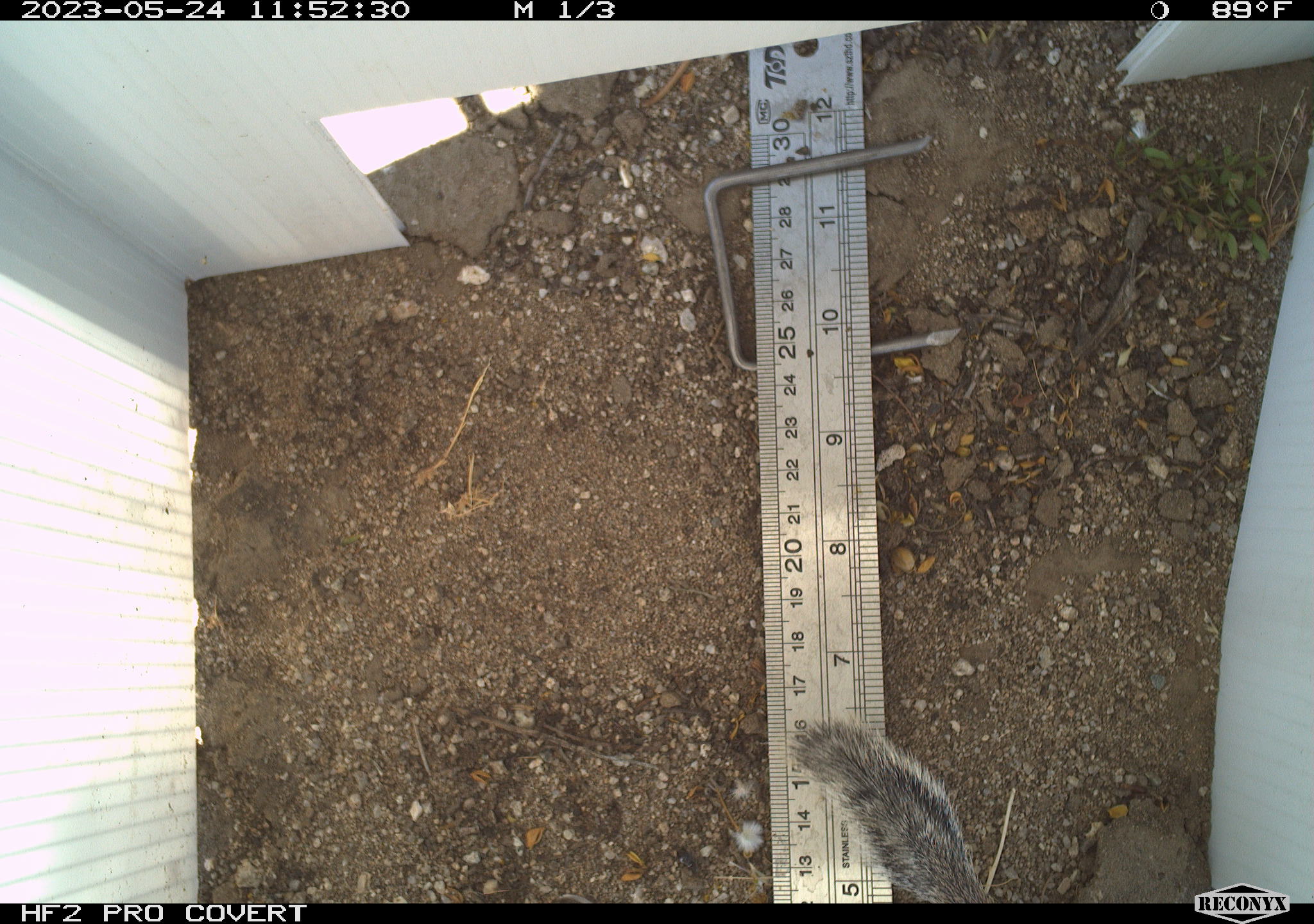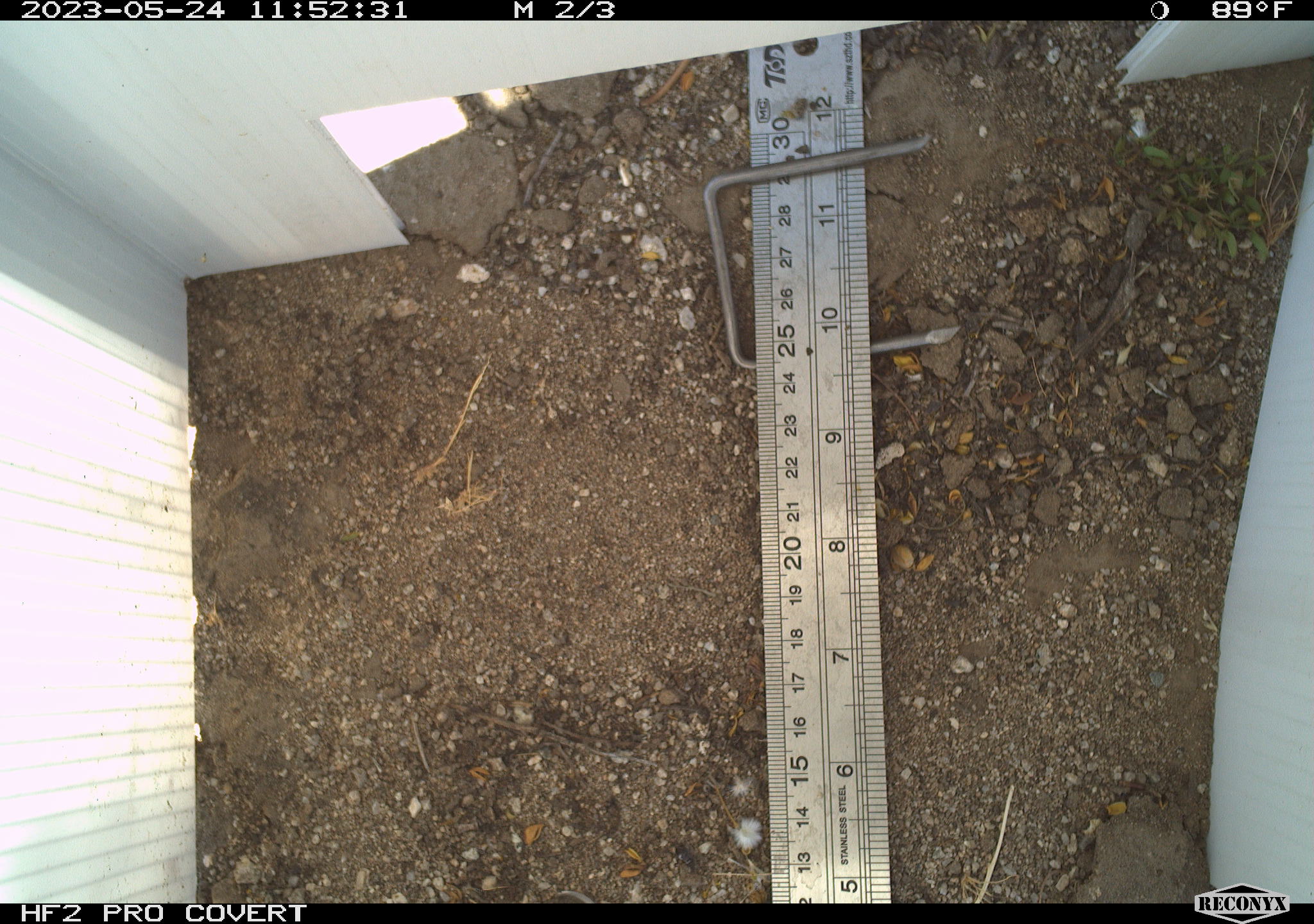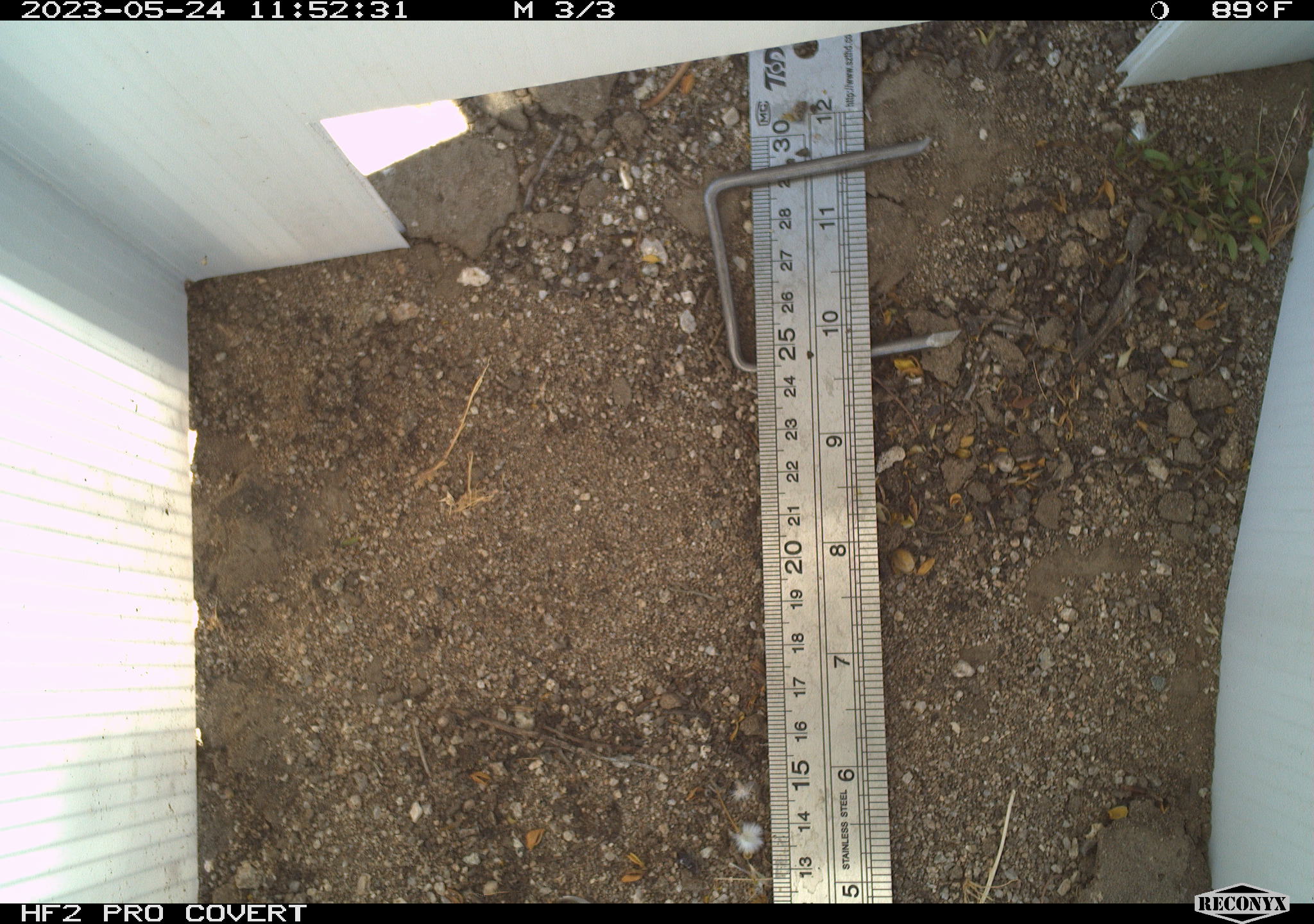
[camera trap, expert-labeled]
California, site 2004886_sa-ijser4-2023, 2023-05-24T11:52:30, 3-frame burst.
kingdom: Animalia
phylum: Chordata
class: Mammalia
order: Rodentia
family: Sciuridae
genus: Ammospermophilus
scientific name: Ammospermophilus leucurus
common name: white-tailed antelope squirrel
White-tailed antelope squirrel (Ammospermophilus leucurus).